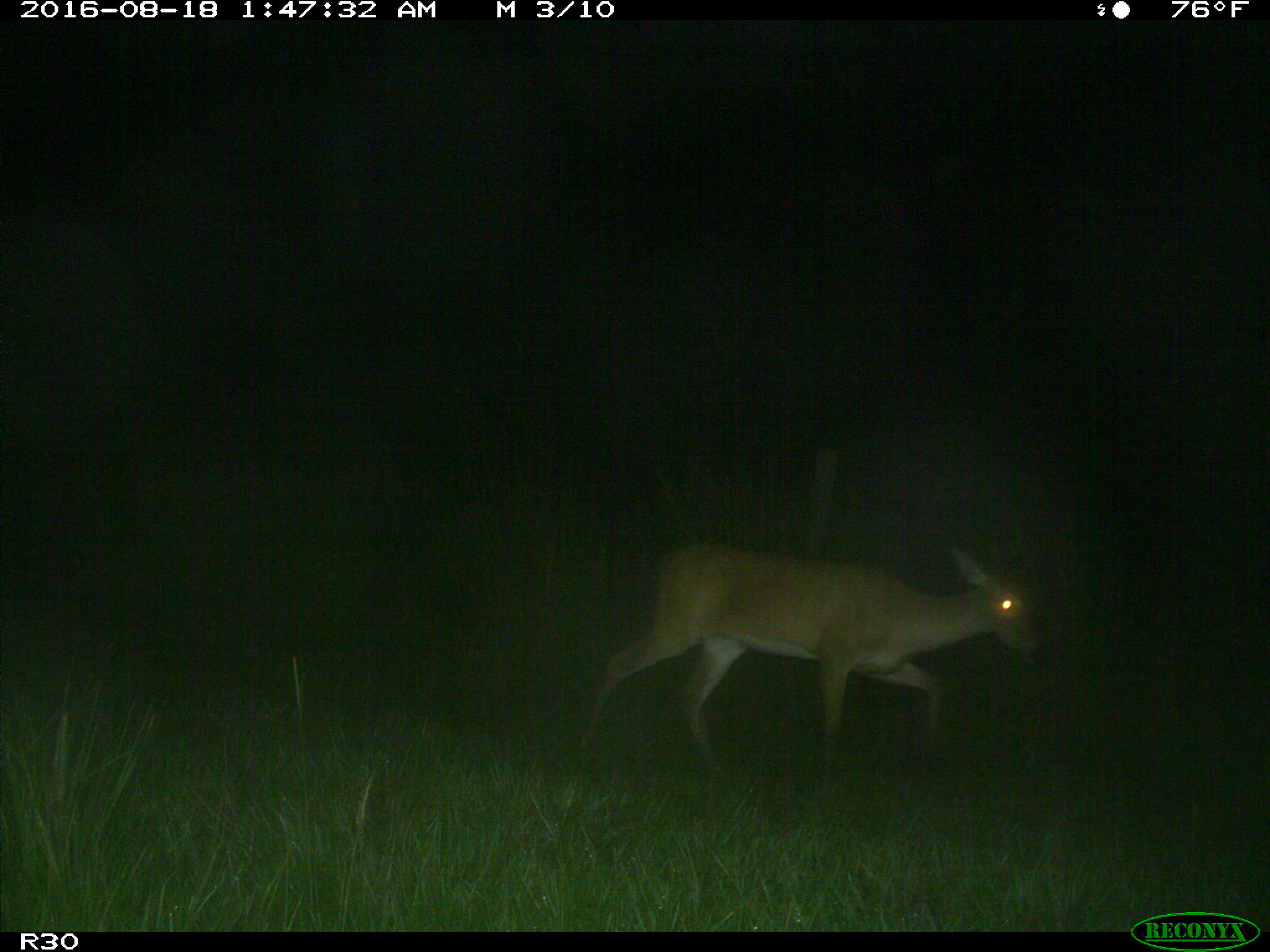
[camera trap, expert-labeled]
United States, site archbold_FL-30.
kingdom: Animalia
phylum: Chordata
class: Mammalia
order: Artiodactyla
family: Cervidae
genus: Odocoileus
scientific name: Odocoileus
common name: deer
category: unidentified deer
Unidentified deer (deer) (Odocoileus).